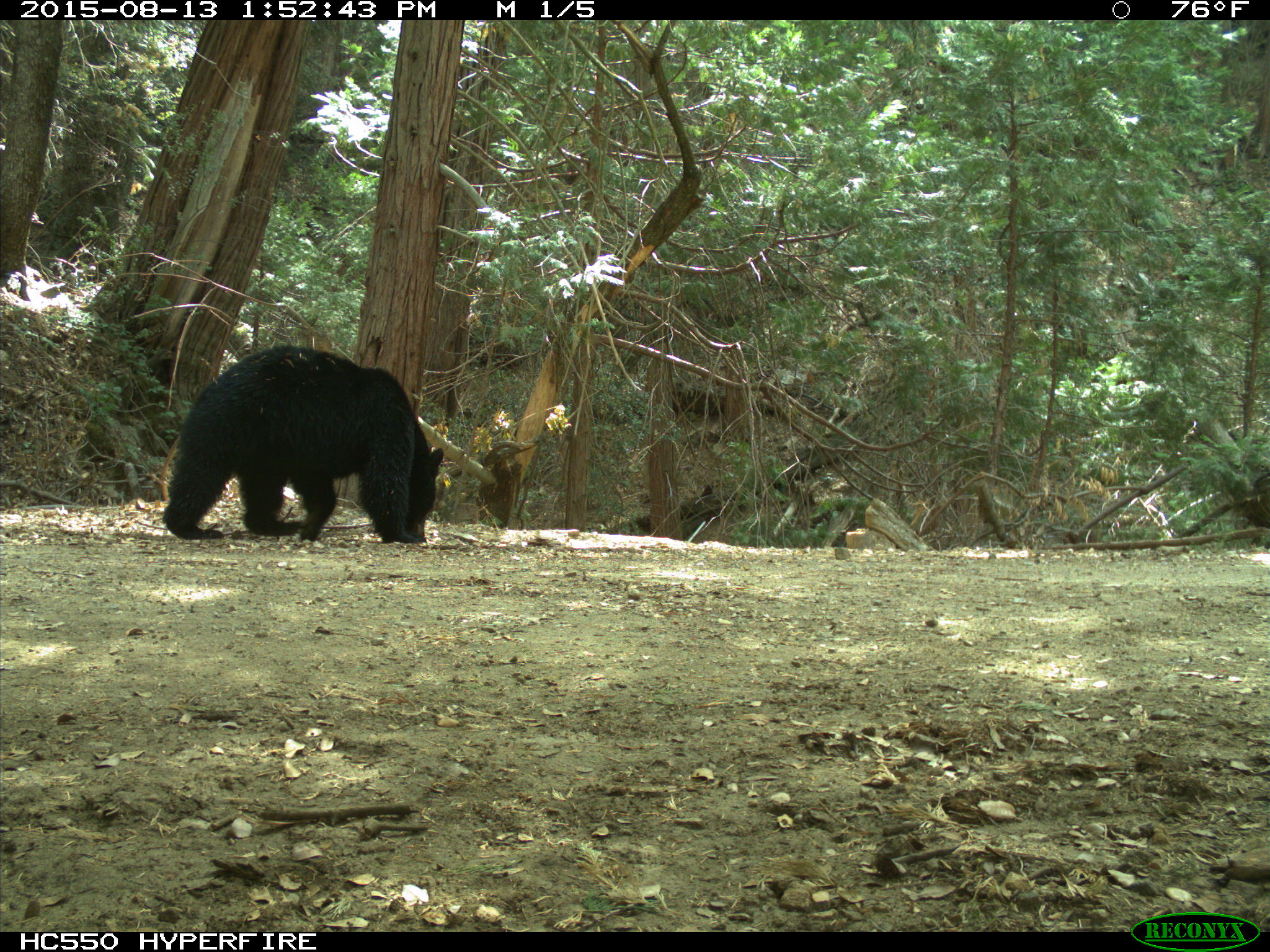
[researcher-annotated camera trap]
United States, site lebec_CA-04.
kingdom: Animalia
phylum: Chordata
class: Mammalia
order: Carnivora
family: Ursidae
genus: Ursus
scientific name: Ursus americanus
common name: american black bear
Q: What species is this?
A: Ursus americanus (american black bear).